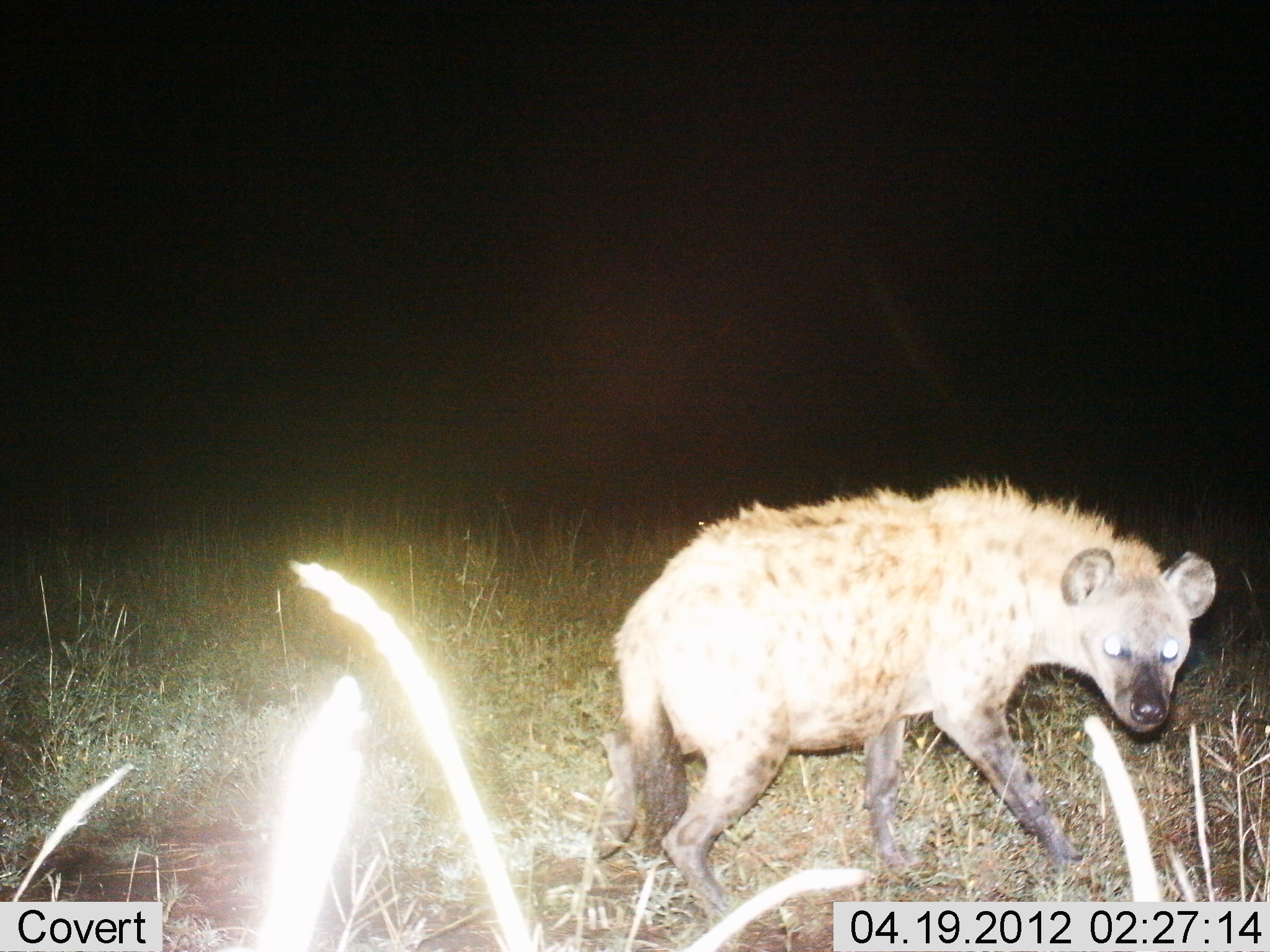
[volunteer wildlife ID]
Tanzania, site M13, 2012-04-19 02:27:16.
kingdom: Animalia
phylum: Chordata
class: Mammalia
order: Carnivora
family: Hyaenidae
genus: Crocuta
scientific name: Crocuta crocuta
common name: spotted hyena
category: hyenaspotted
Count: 1.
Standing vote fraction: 15%.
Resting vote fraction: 0%.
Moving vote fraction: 85%.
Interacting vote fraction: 0%.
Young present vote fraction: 0%.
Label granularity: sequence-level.